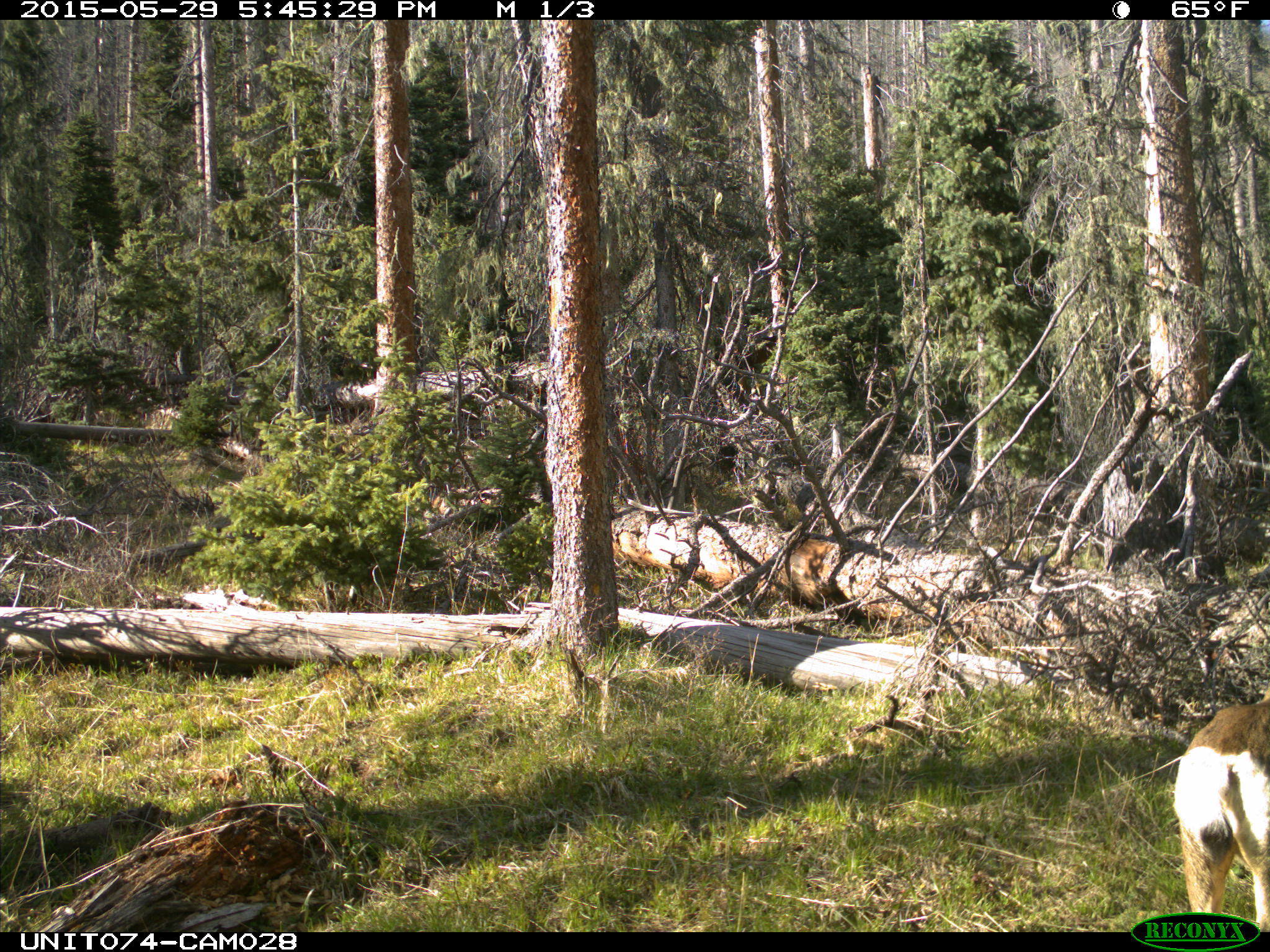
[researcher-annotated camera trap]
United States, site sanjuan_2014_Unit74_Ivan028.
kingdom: Animalia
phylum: Chordata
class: Mammalia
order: Artiodactyla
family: Cervidae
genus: Odocoileus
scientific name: Odocoileus hemionus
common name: mule deer